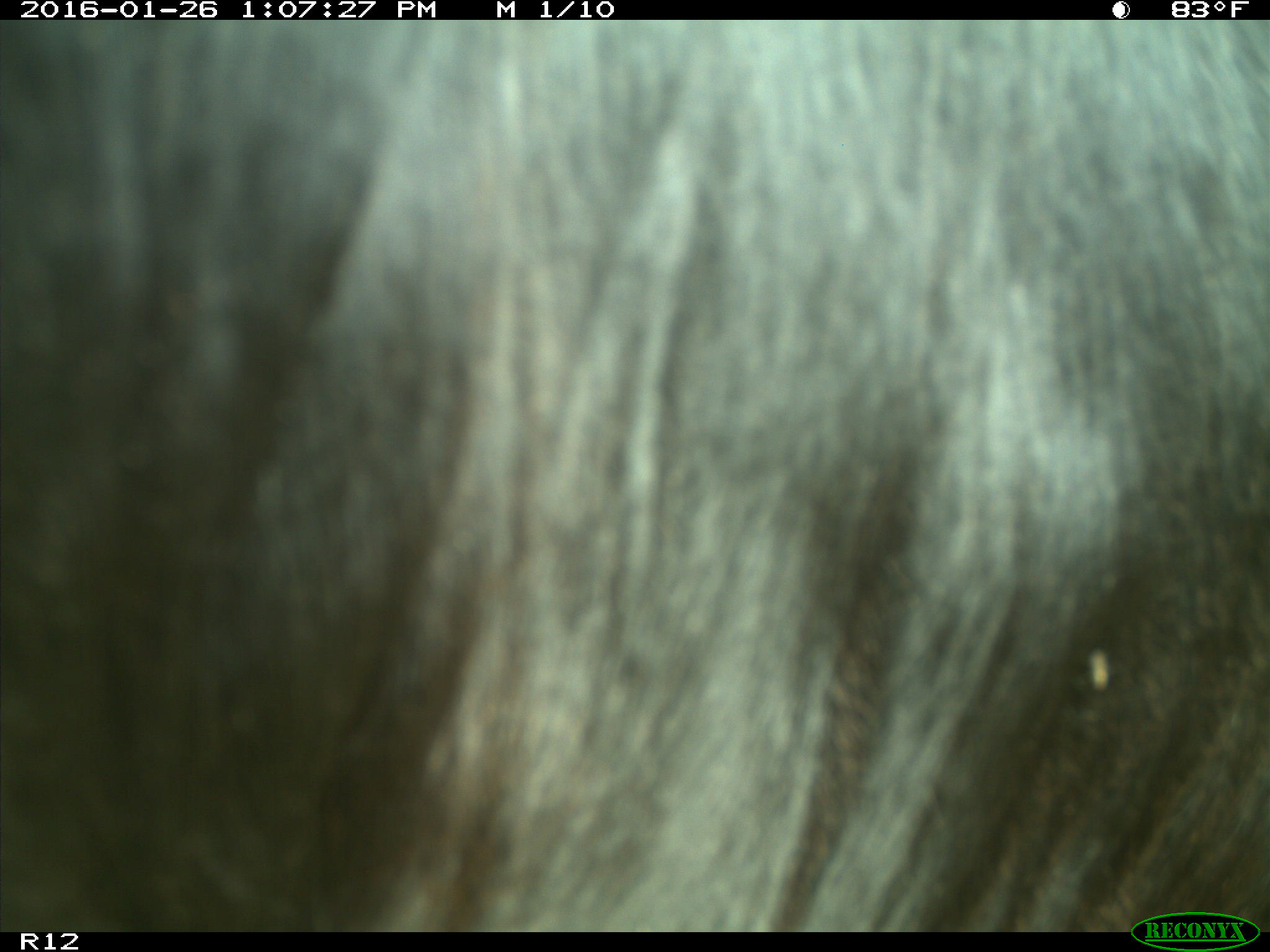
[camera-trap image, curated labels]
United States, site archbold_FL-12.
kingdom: Animalia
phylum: Chordata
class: Mammalia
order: Artiodactyla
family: Bovidae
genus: Bos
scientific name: Bos taurus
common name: domestic cow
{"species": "Bos taurus (domestic cow)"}